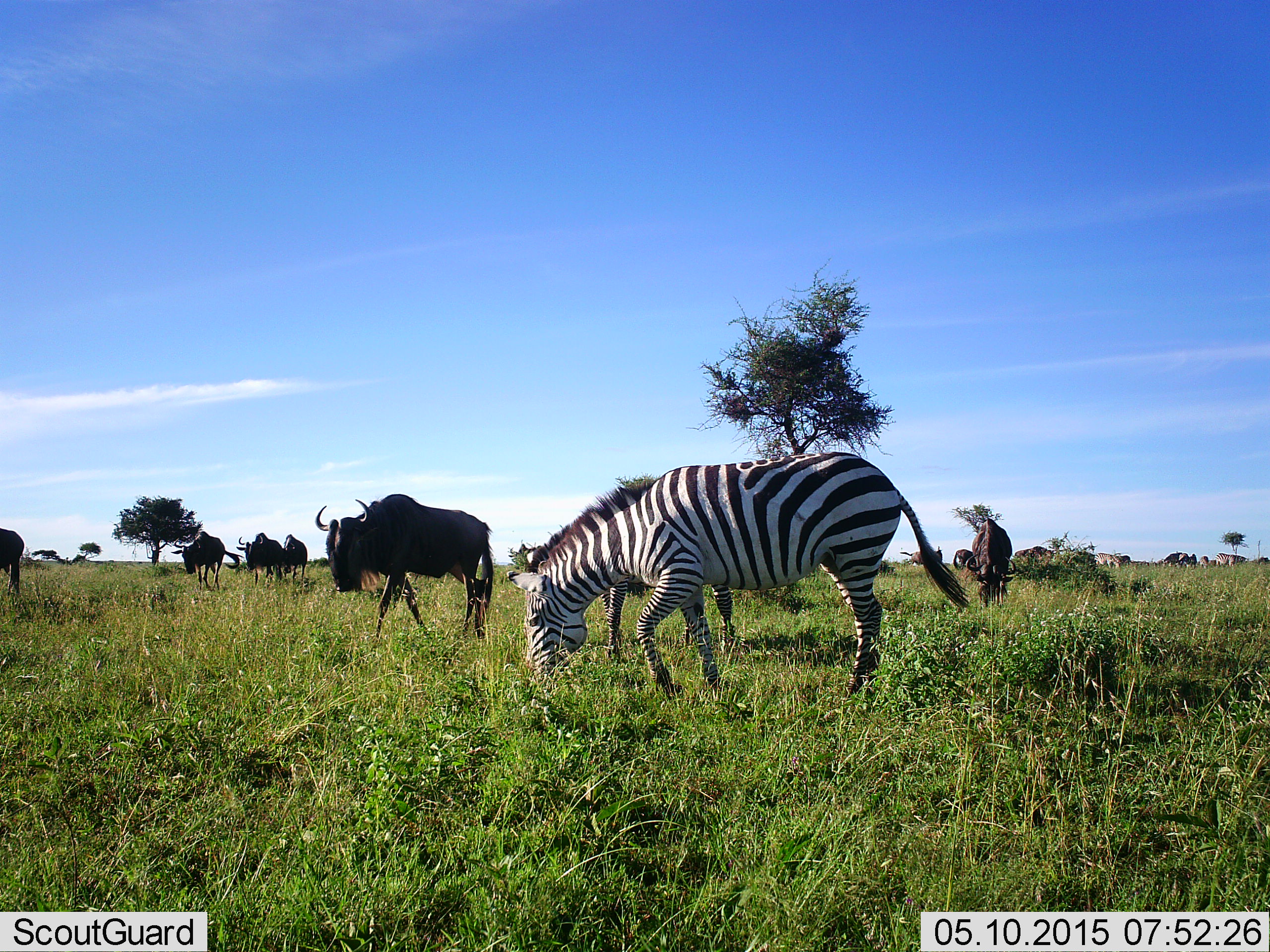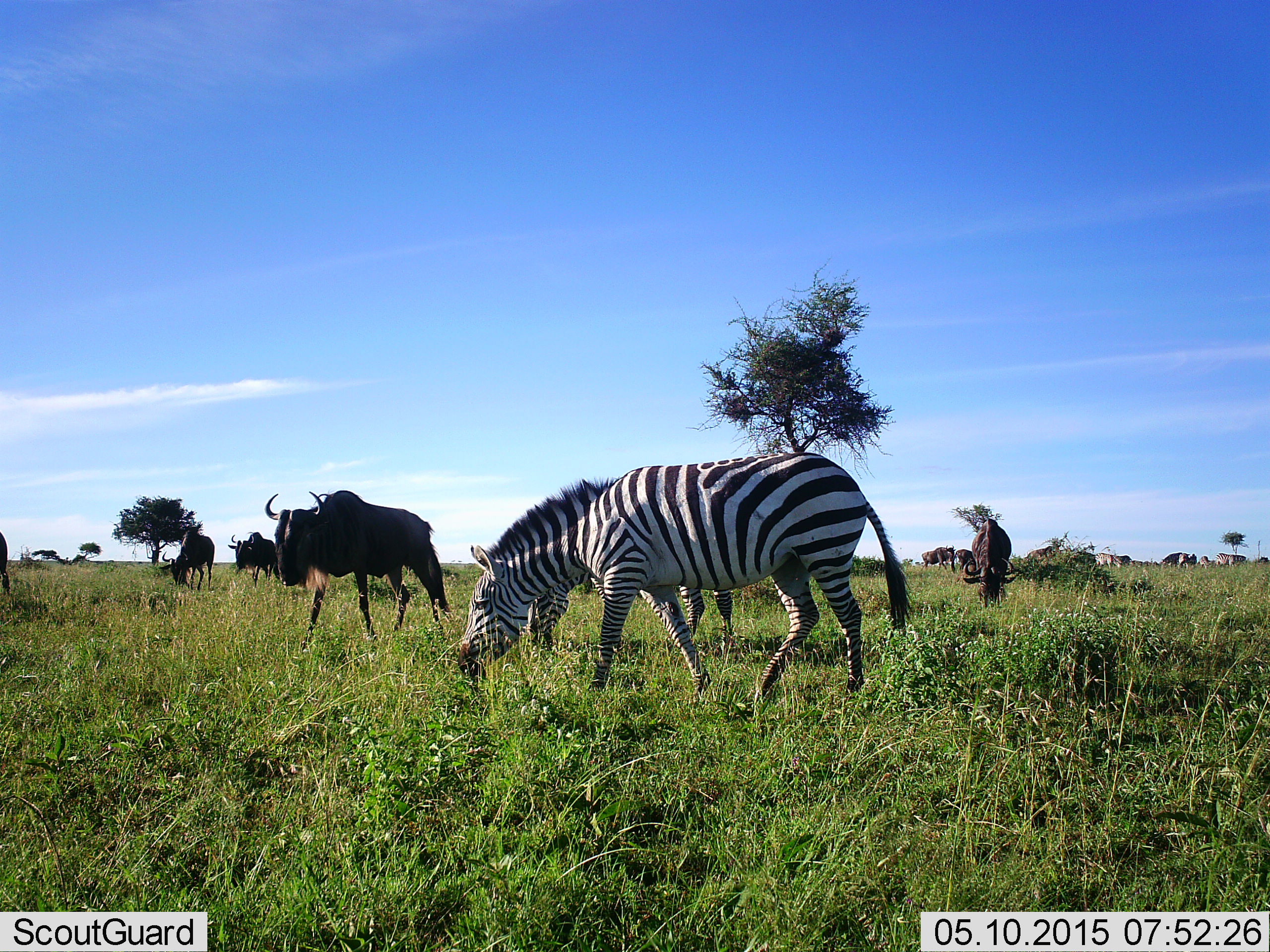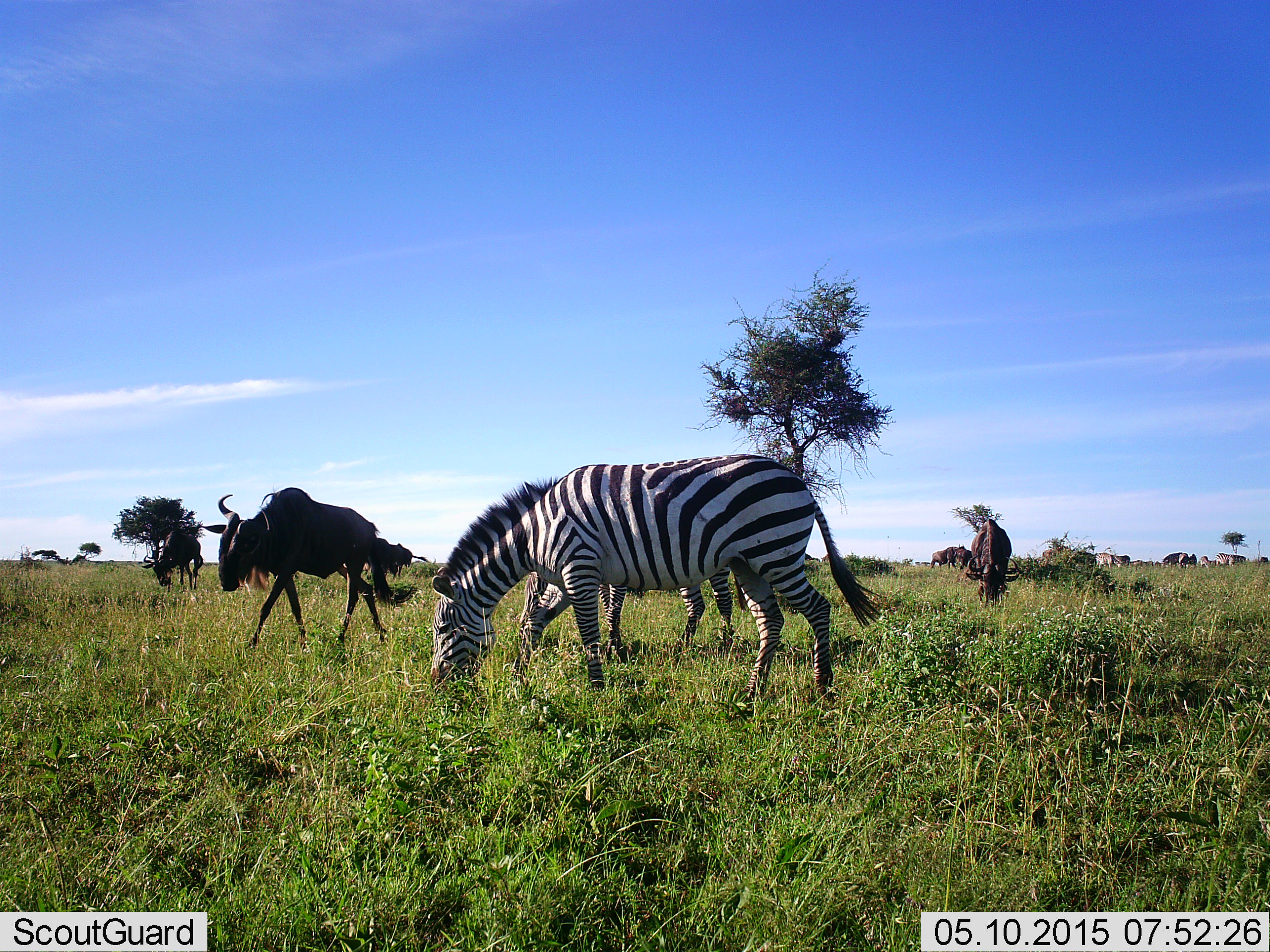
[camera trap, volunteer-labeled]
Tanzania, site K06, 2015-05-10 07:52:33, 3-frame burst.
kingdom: Animalia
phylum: Chordata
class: Mammalia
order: Artiodactyla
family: Bovidae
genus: Connochaetes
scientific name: Connochaetes taurinus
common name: blue wildebeest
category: wildebeest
Wildebeest (blue wildebeest) (Connochaetes taurinus), count 8. Behavior (volunteer vote fractions): standing 20%, resting 0%, moving 60%, interacting 10%. Young present (vote fraction): 0%. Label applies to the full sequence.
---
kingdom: Animalia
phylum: Chordata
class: Mammalia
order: Perissodactyla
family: Equidae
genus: Equus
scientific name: Equus quagga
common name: plains zebra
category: zebra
Zebra (plains zebra) (Equus quagga), count 2. Behavior (volunteer vote fractions): standing 20%, resting 0%, moving 10%, interacting 0%. Young present (vote fraction): 0%. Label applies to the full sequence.